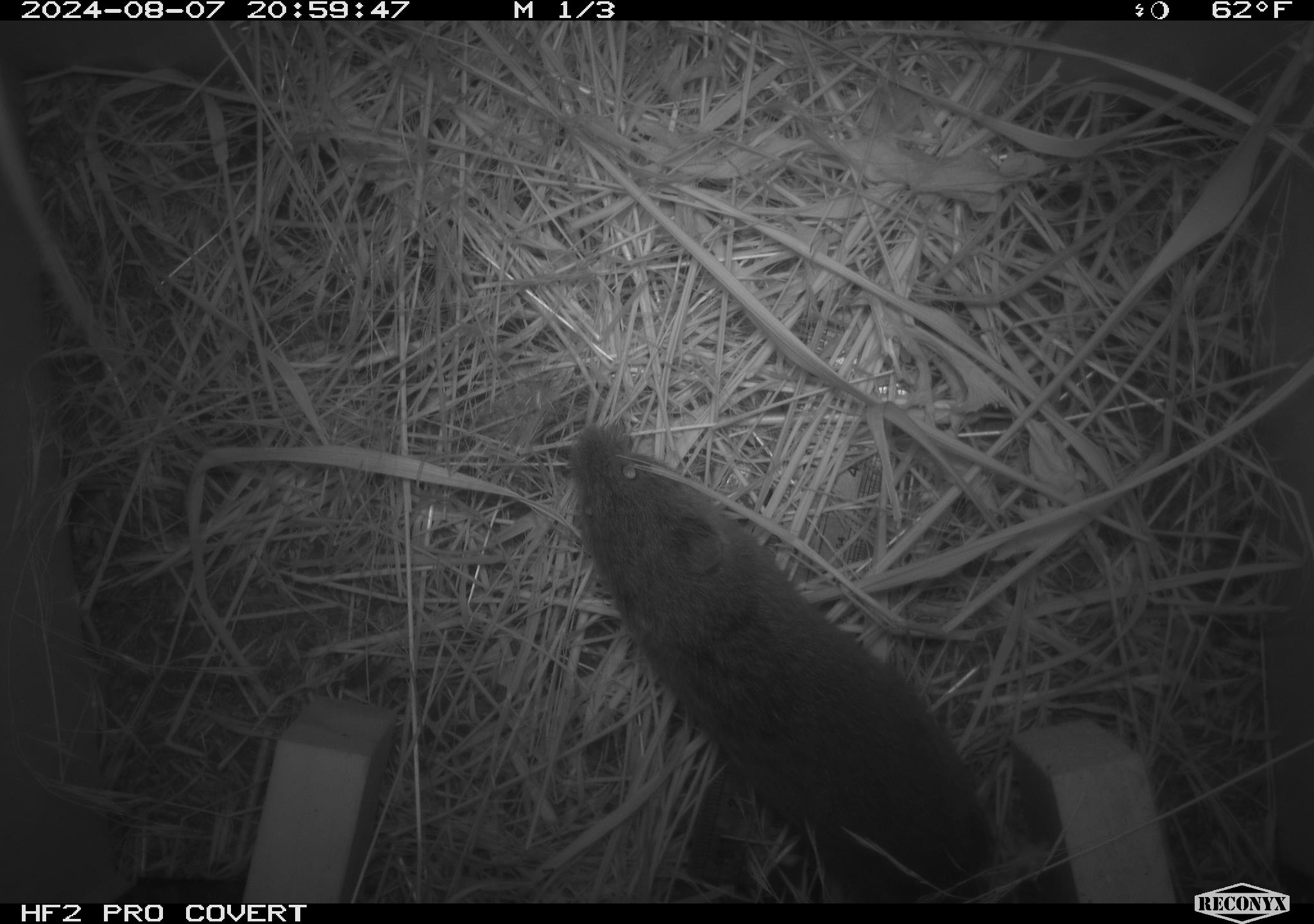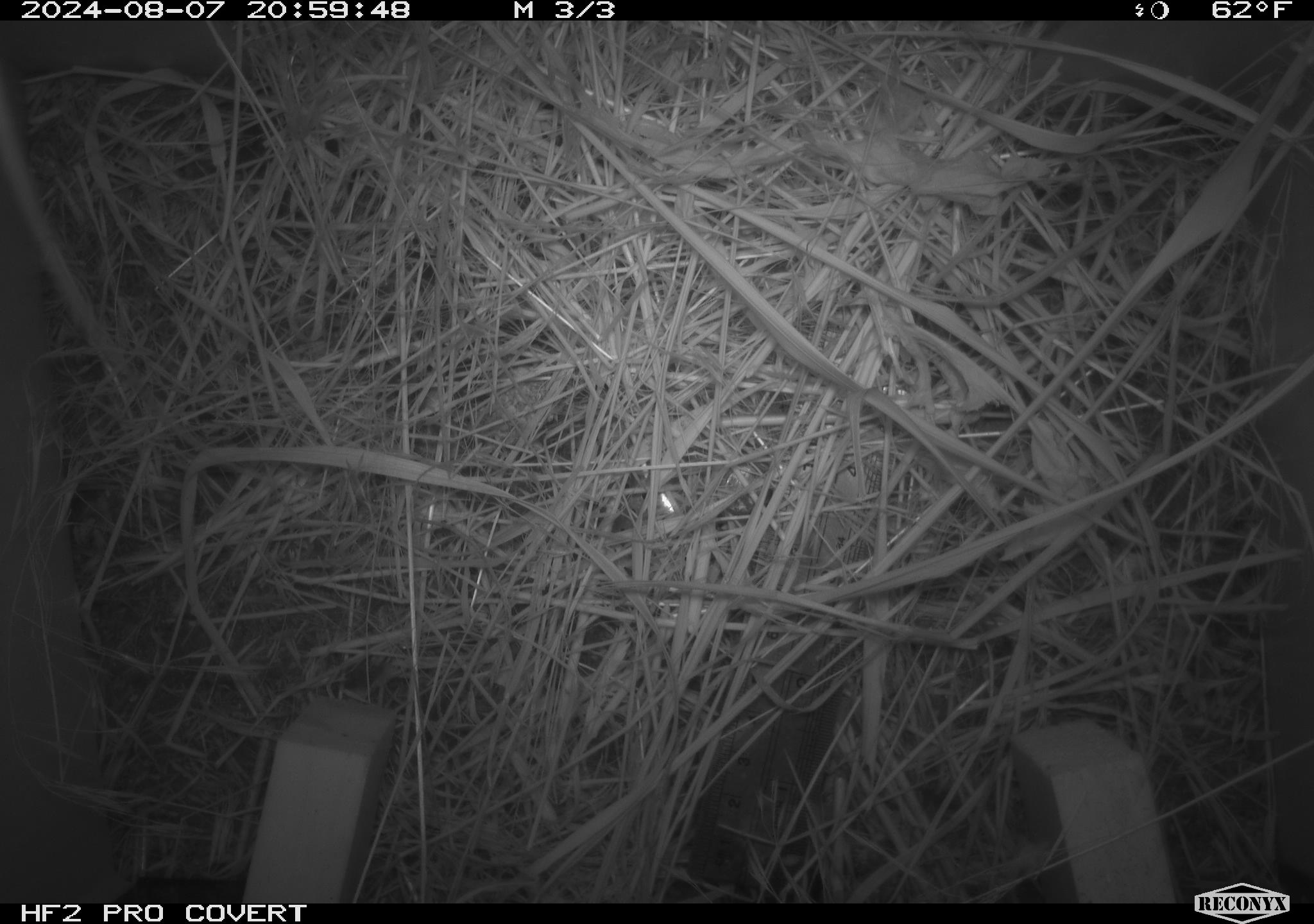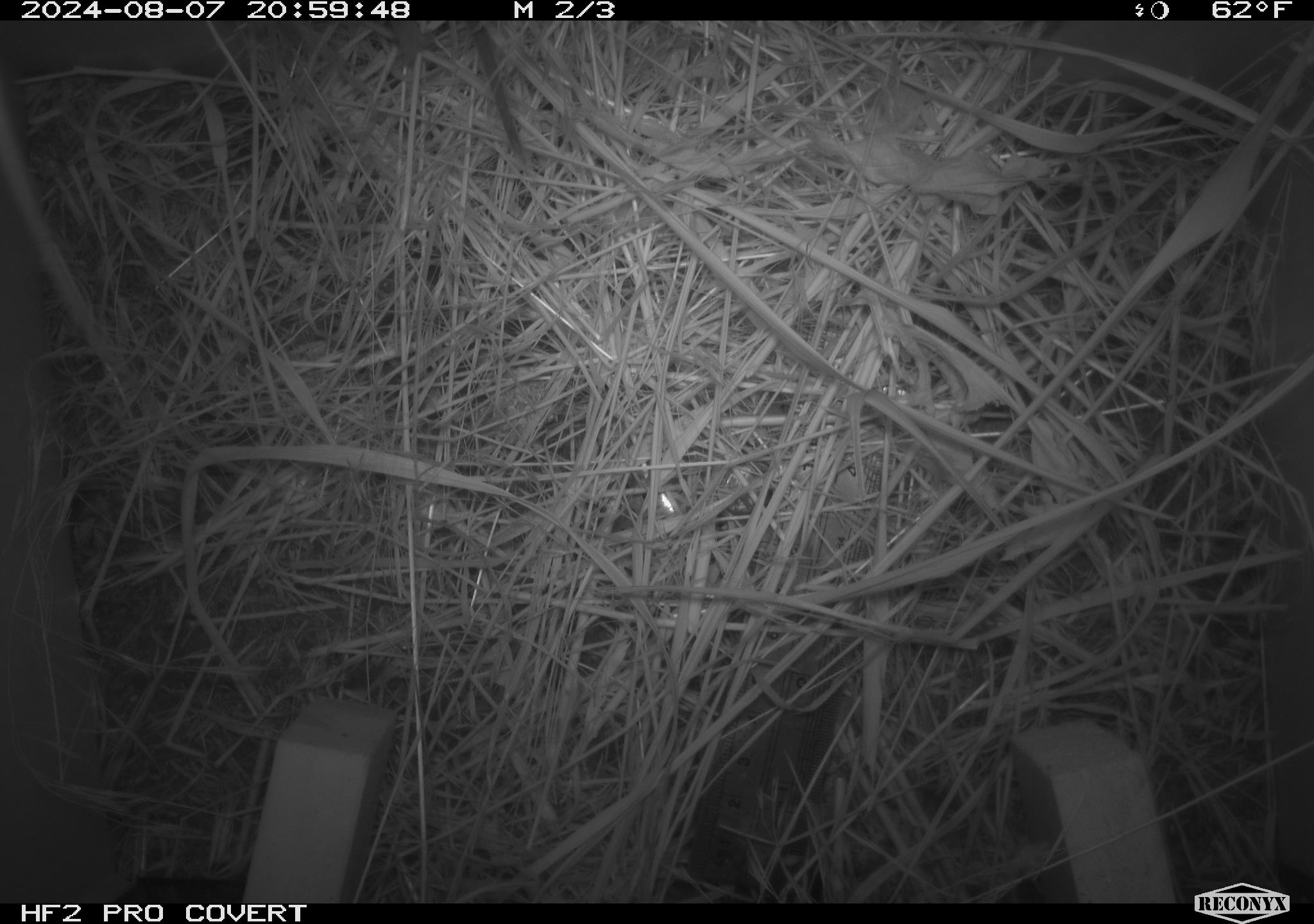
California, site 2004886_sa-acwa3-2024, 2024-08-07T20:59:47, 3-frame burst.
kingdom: Animalia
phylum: Chordata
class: Mammalia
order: Rodentia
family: Cricetidae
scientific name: Arvicolinae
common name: voles, lemmings, and muskrats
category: arvicolinae subfamily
Arvicolinae subfamily (voles, lemmings, and muskrats) (Arvicolinae).